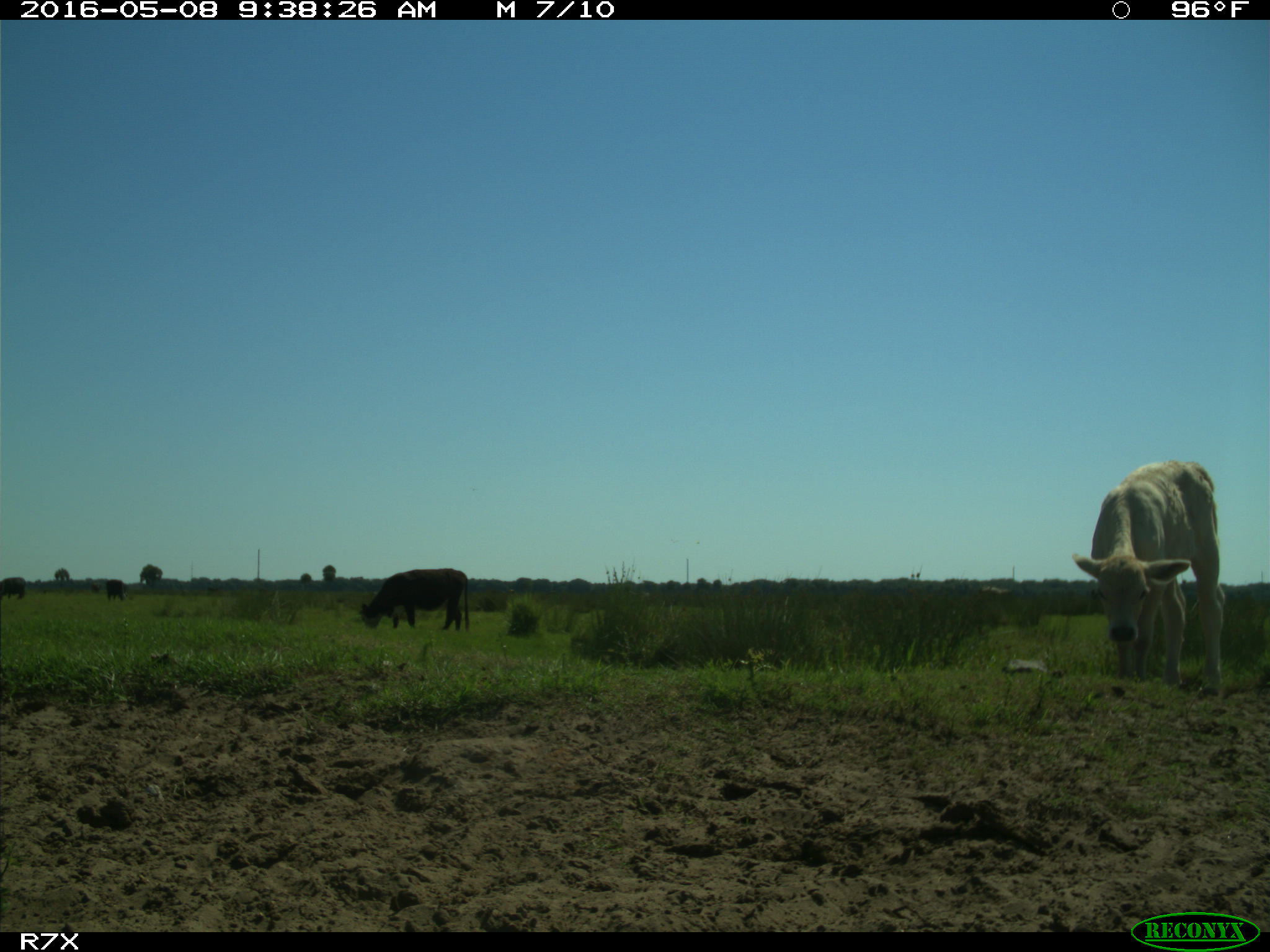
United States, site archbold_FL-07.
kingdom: Animalia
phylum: Chordata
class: Mammalia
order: Artiodactyla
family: Bovidae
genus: Bos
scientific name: Bos taurus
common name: domestic cow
Bos taurus (domestic cow).